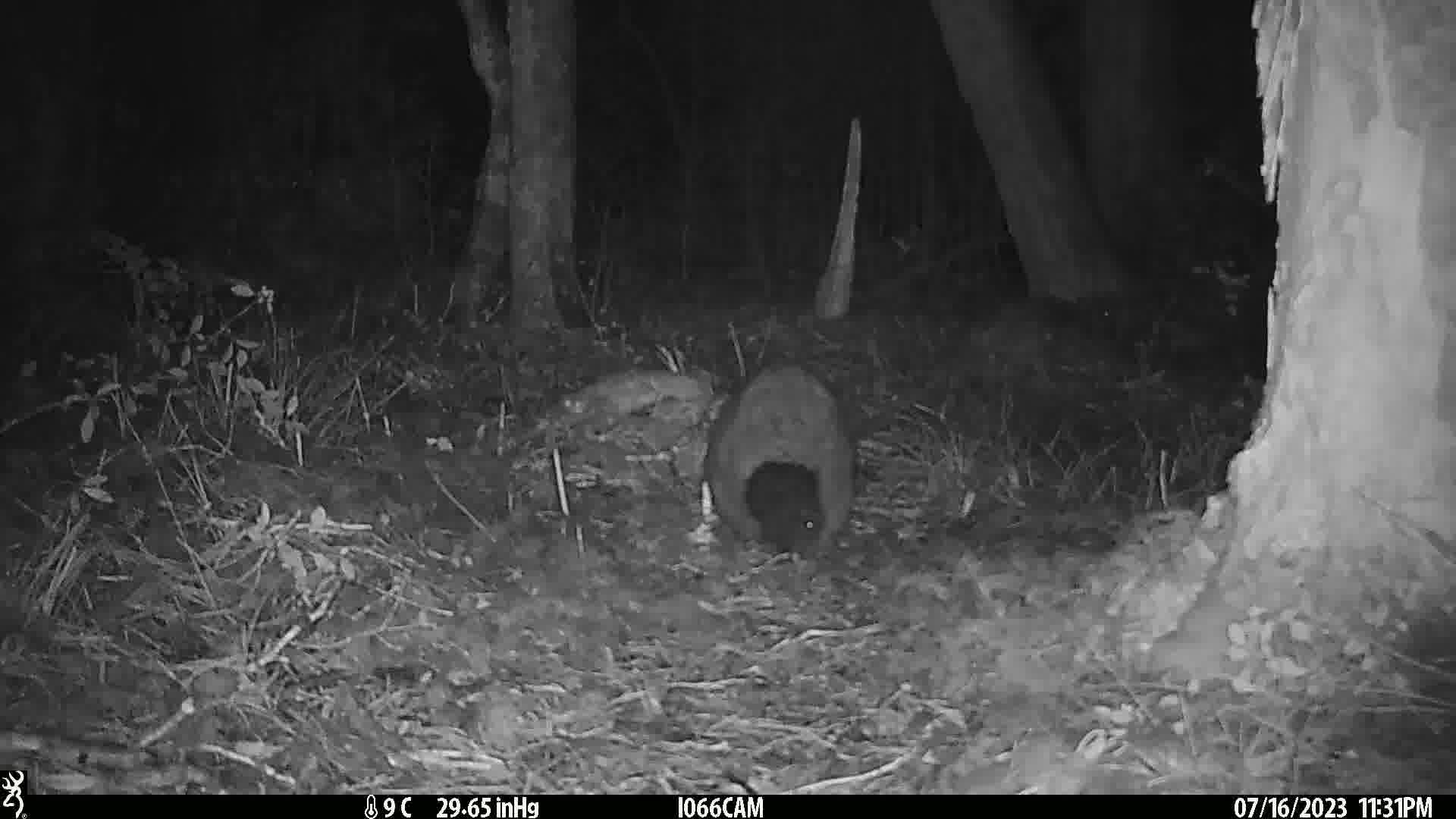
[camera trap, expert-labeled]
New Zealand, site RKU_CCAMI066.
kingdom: Animalia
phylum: Chordata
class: Mammalia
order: Diprotodontia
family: Phalangeridae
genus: Trichosurus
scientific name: Trichosurus vulpecula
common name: common brushtail possum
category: possum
Possum (common brushtail possum) (Trichosurus vulpecula).